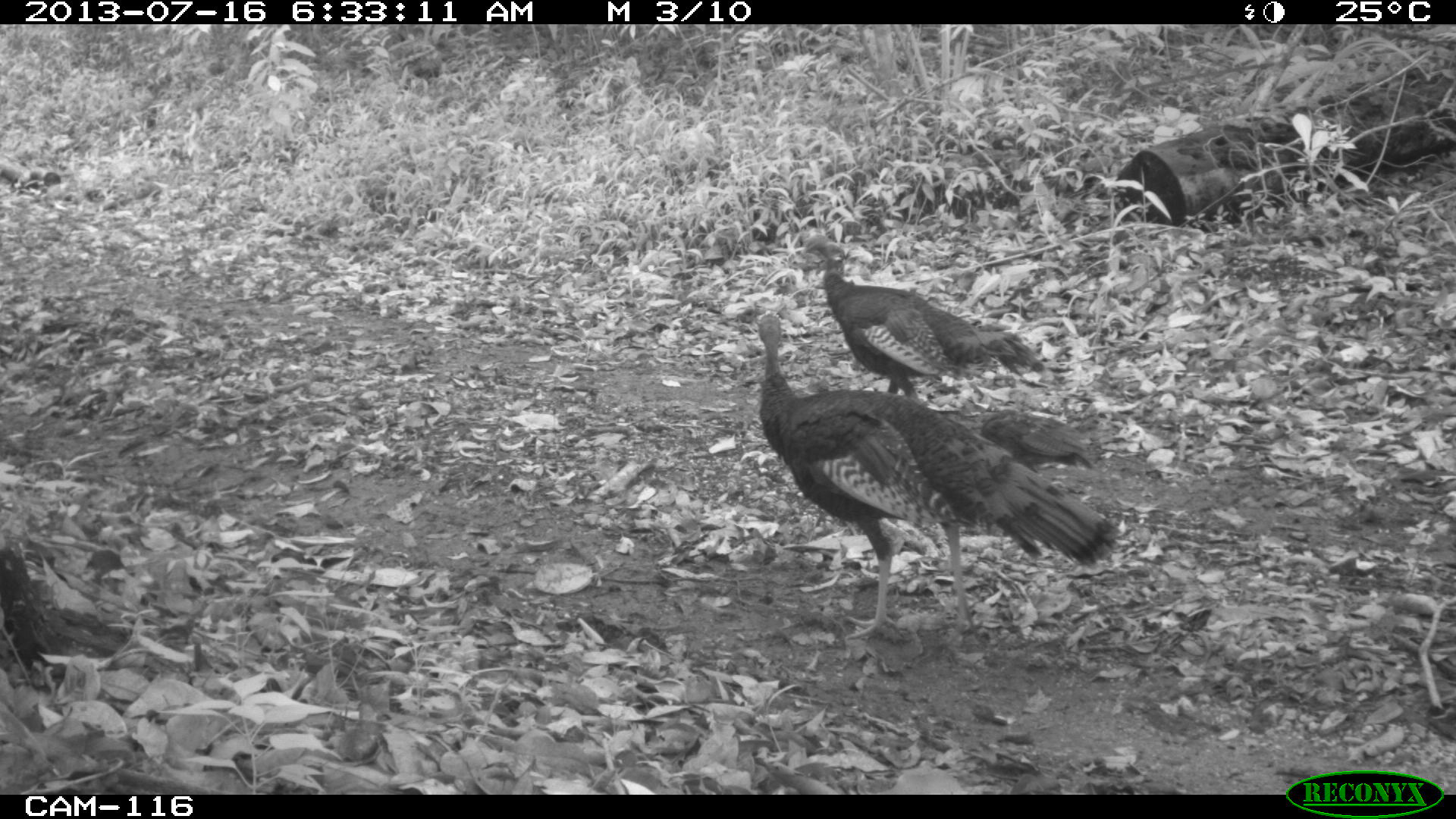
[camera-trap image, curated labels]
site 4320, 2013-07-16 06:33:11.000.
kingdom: Animalia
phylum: Chordata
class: Aves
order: Galliformes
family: Phasianidae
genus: Meleagris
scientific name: Meleagris ocellata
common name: ocellated turkey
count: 4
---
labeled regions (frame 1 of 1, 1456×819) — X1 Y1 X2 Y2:
meleagris ocellata: 756 311 1121 639; 799 232 1042 397; 979 406 1096 473